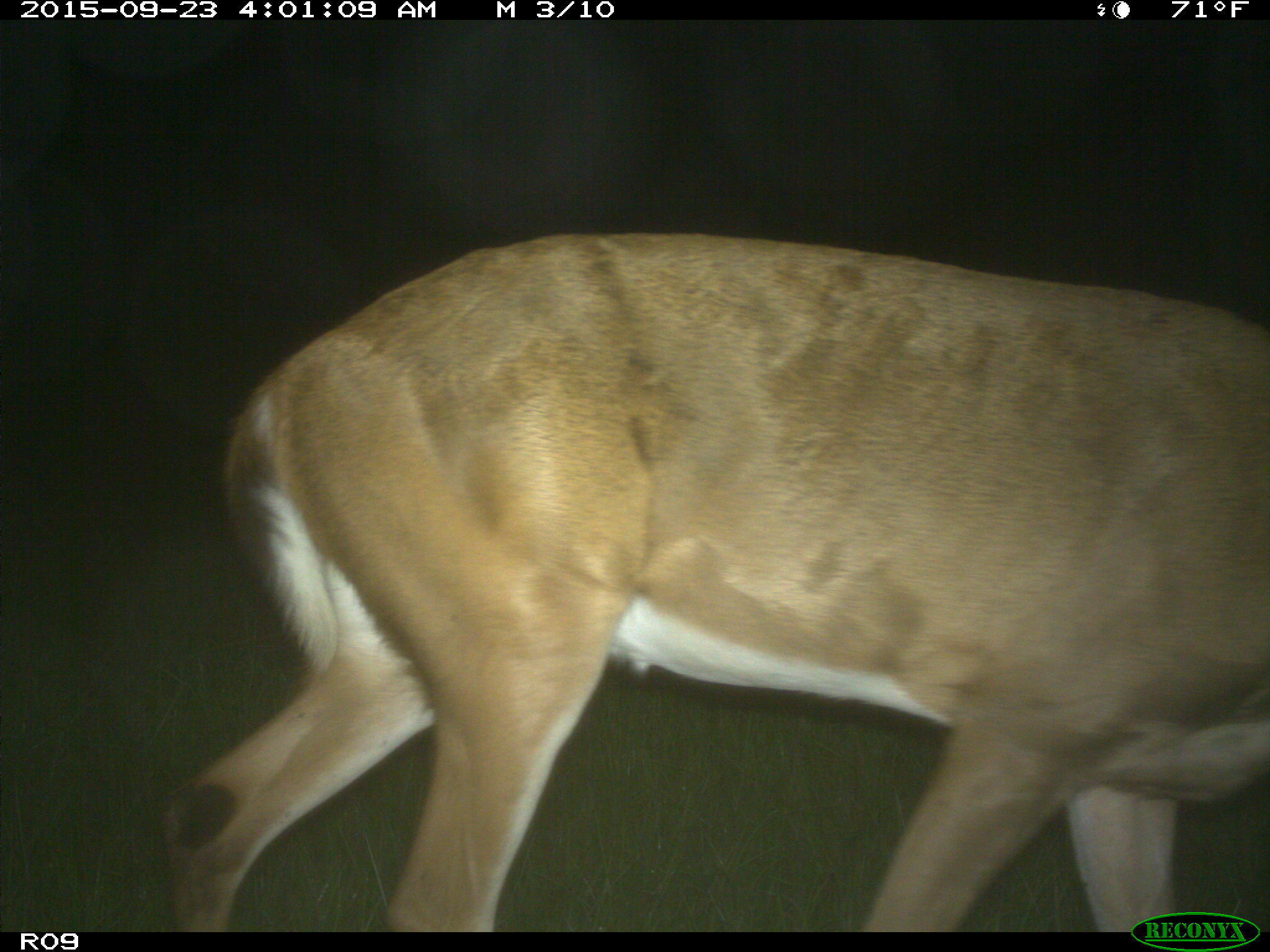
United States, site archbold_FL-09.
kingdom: Animalia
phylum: Chordata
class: Mammalia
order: Artiodactyla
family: Cervidae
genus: Odocoileus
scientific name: Odocoileus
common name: deer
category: unidentified deer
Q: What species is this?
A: Unidentified deer (deer) (Odocoileus).